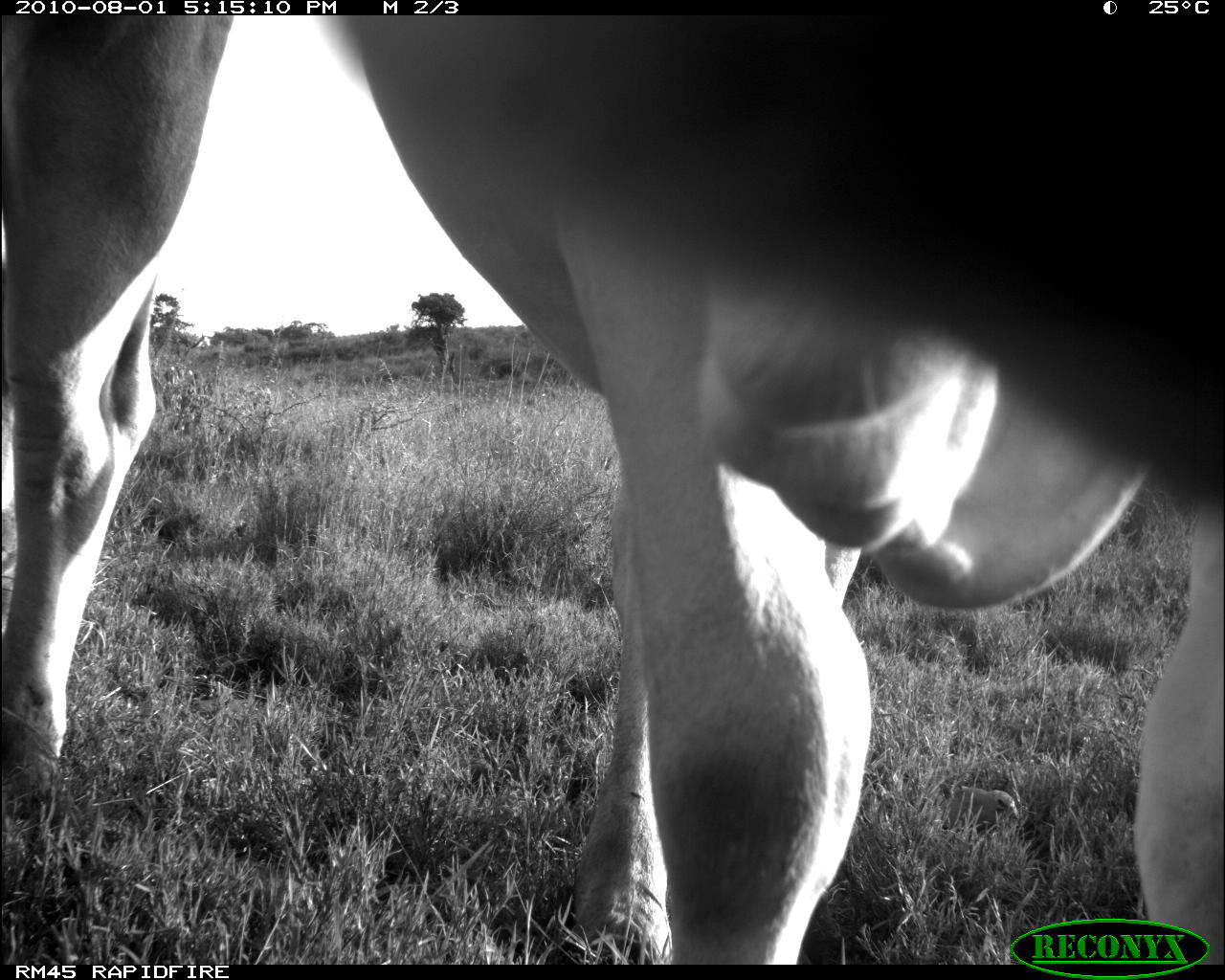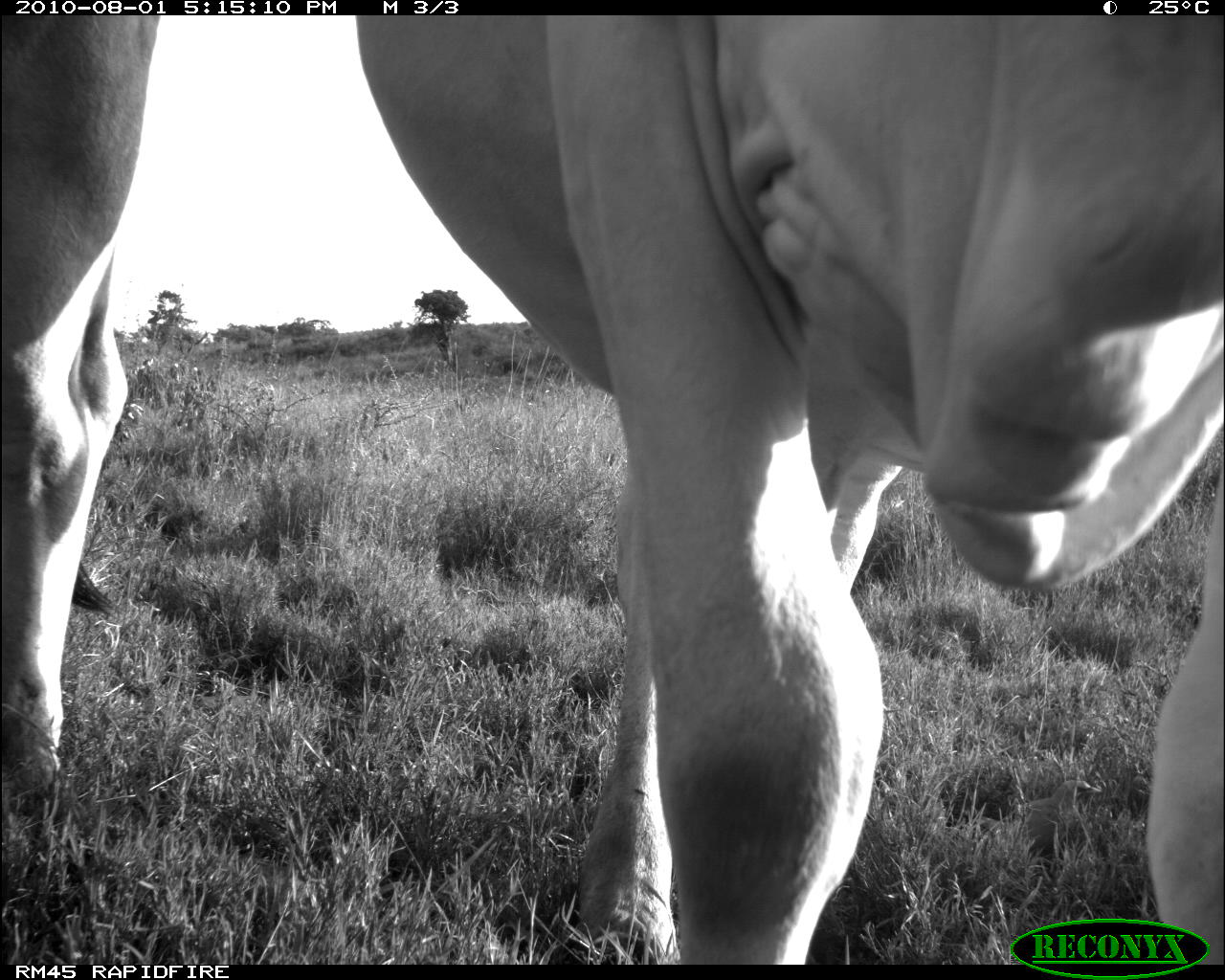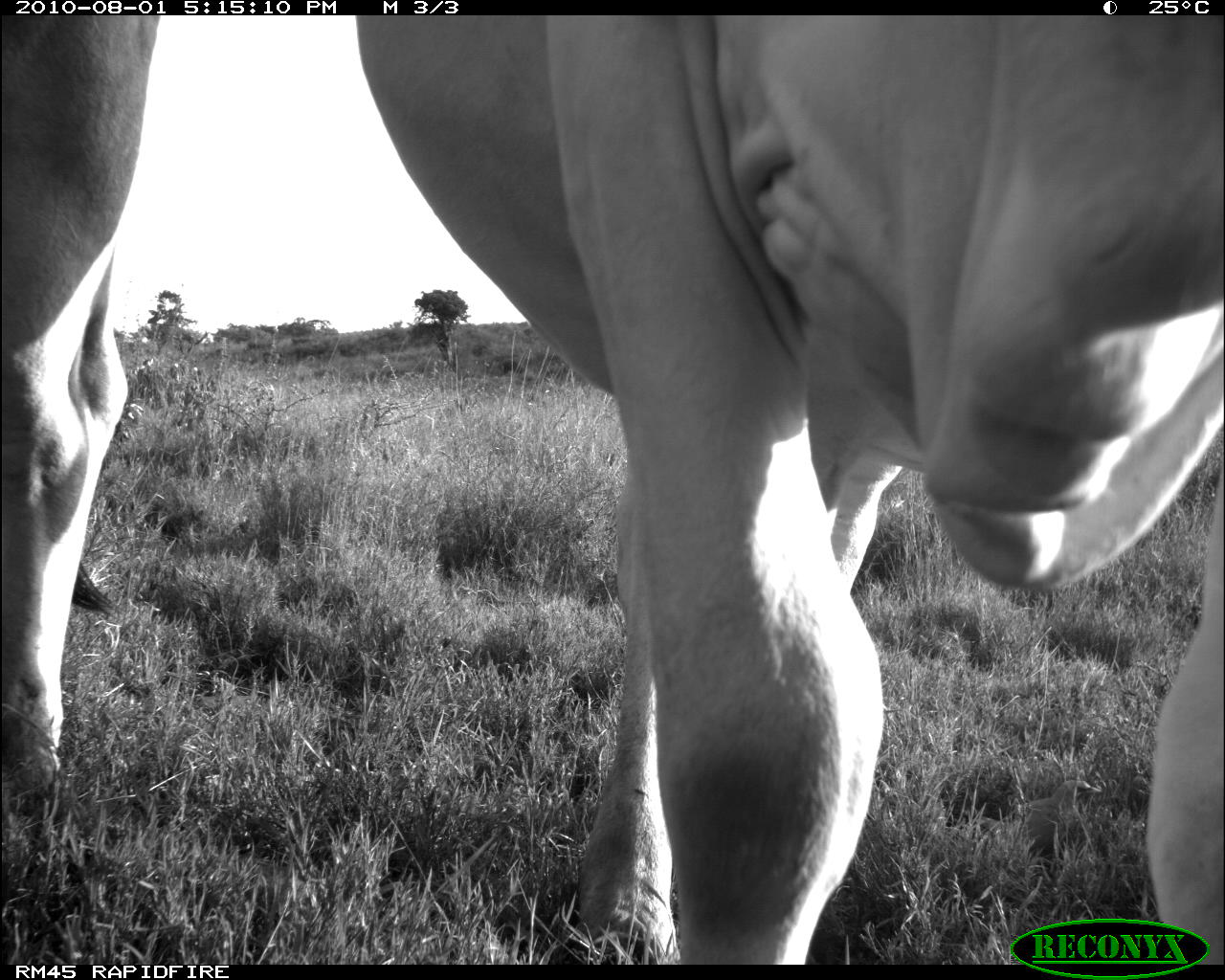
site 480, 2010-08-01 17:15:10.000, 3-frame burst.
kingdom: Animalia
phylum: Chordata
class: Aves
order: Passeriformes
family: Buphagidae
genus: Buphagus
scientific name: Buphagus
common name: oxpeckers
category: buphagus sp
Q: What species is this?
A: Buphagus sp (oxpeckers) (Buphagus).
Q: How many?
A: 1.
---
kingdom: Animalia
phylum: Chordata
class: Mammalia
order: Artiodactyla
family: Bovidae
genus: Bos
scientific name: Bos taurus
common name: domestic cattle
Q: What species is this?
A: Bos taurus (domestic cattle).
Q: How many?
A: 2.